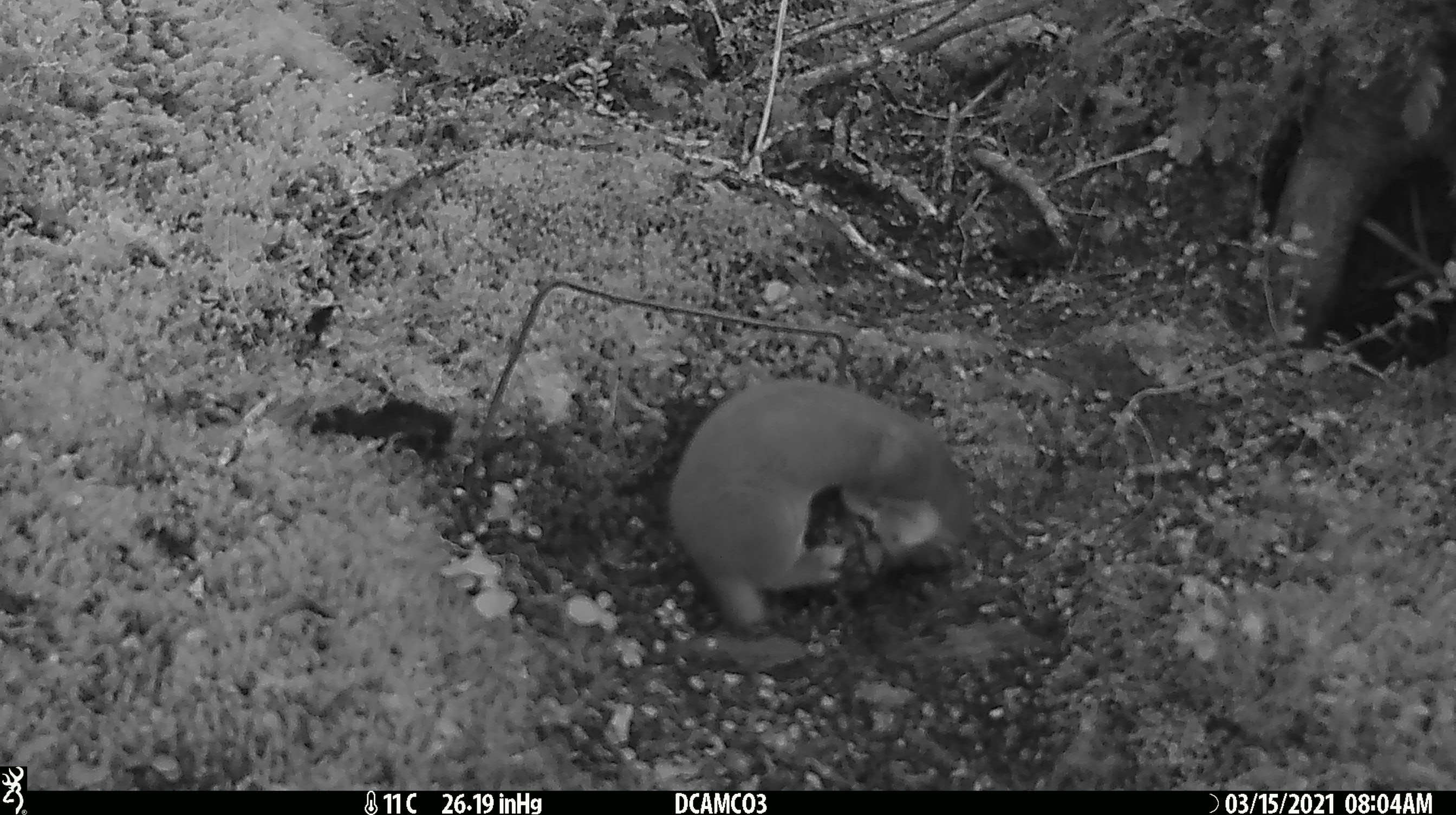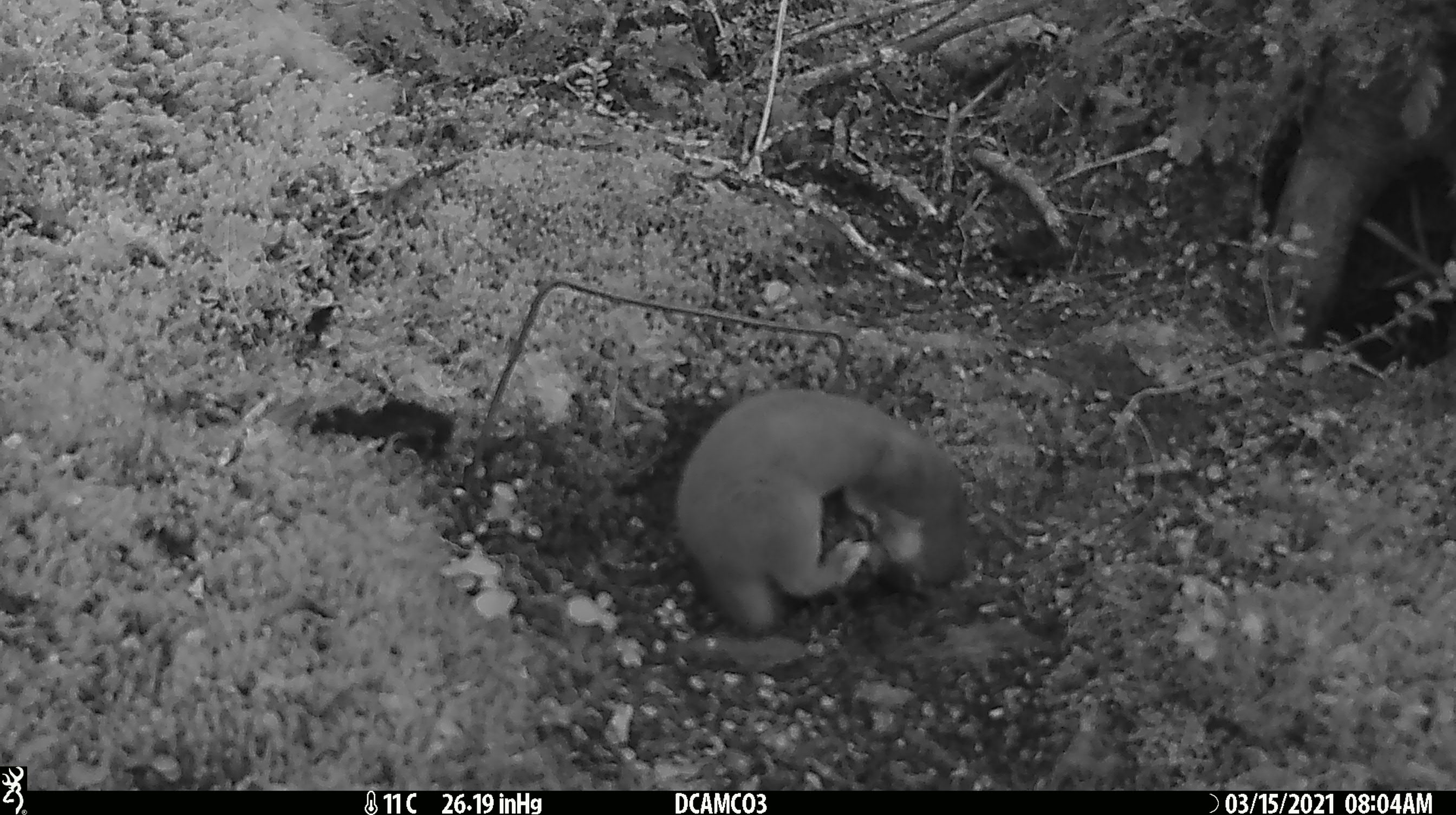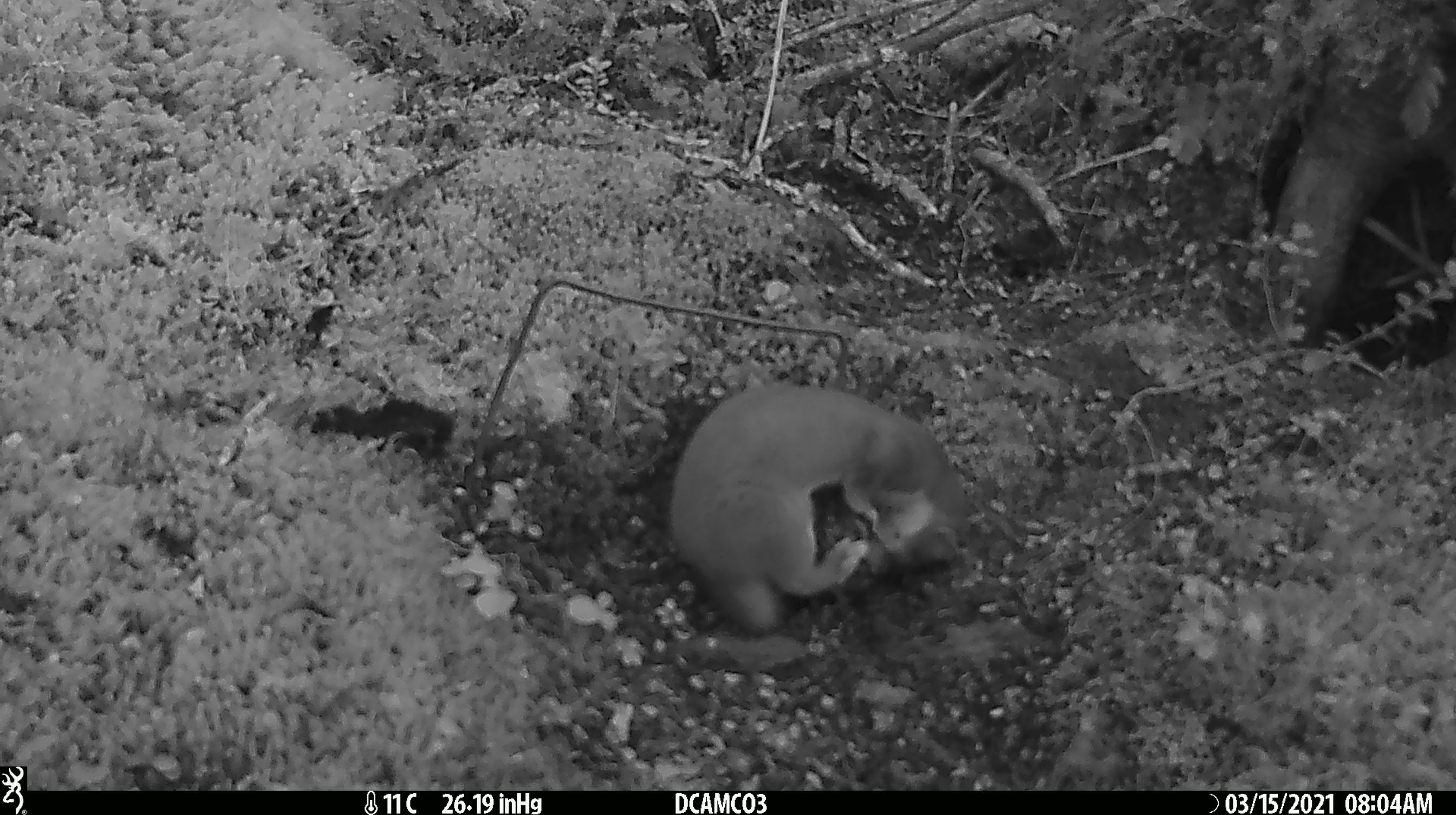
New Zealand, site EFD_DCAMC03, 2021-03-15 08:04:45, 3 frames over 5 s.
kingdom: Animalia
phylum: Chordata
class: Mammalia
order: Carnivora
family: Mustelidae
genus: Mustela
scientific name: Mustela erminea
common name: stoat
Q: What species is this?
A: Stoat (Mustela erminea).